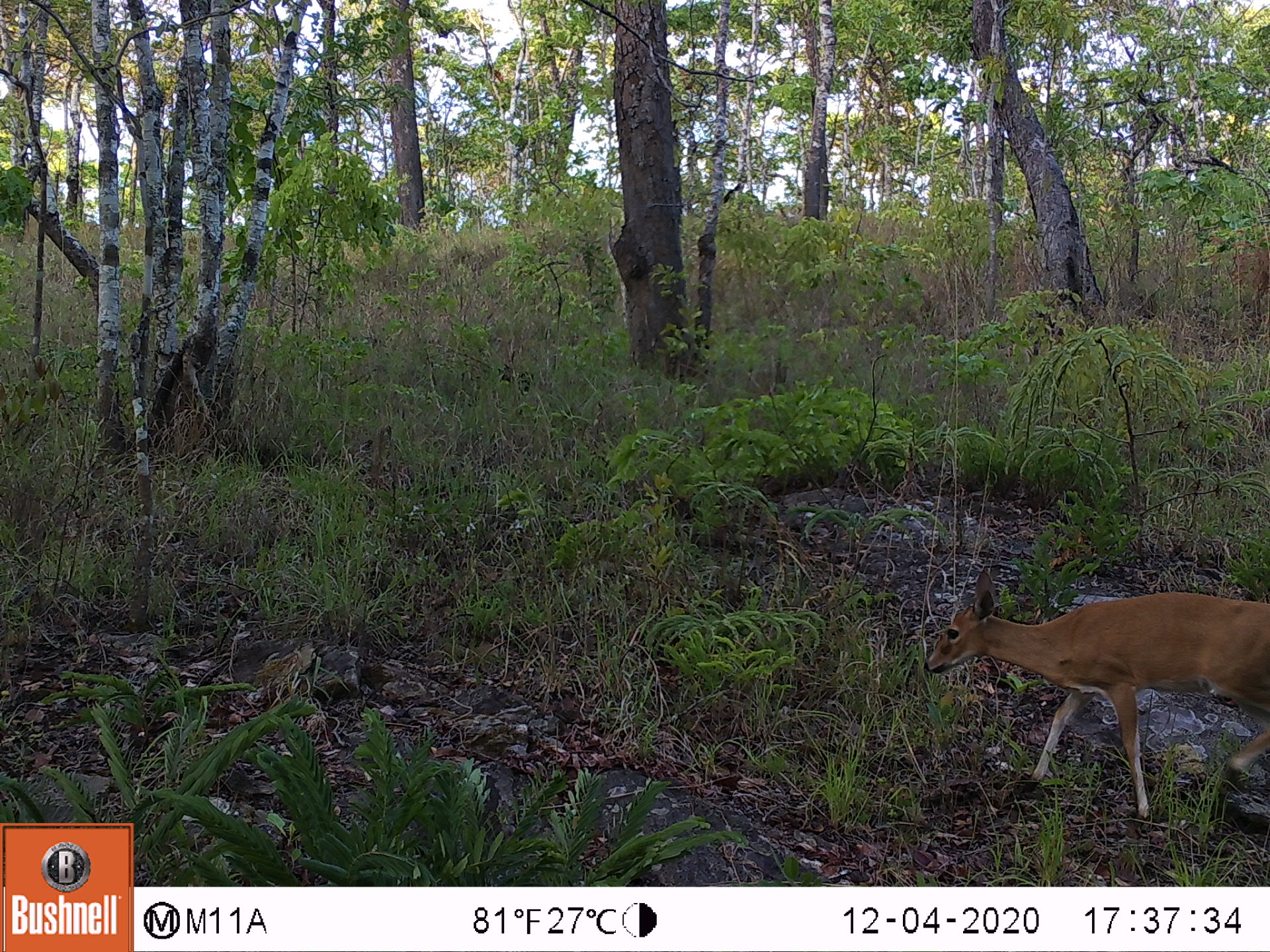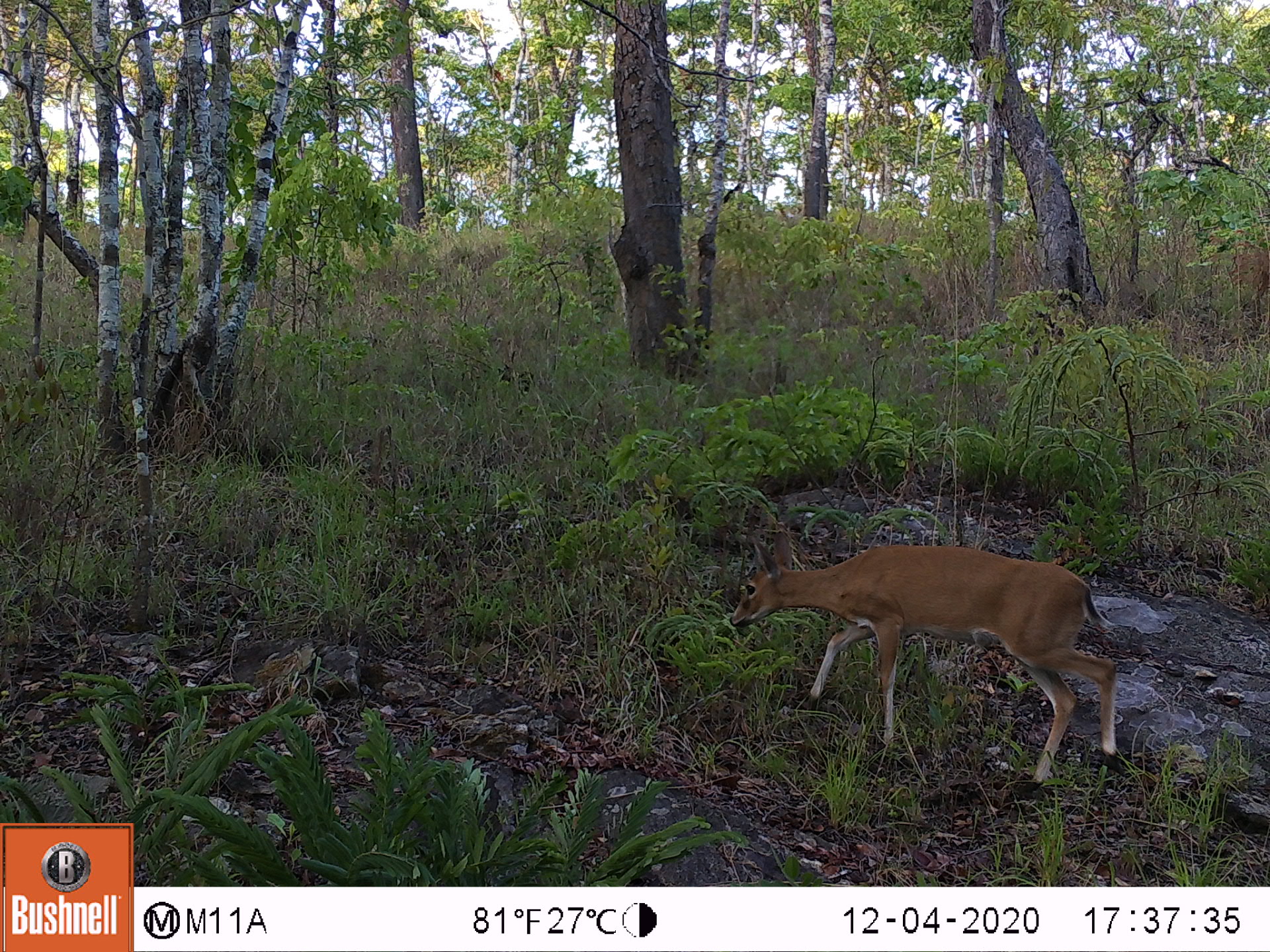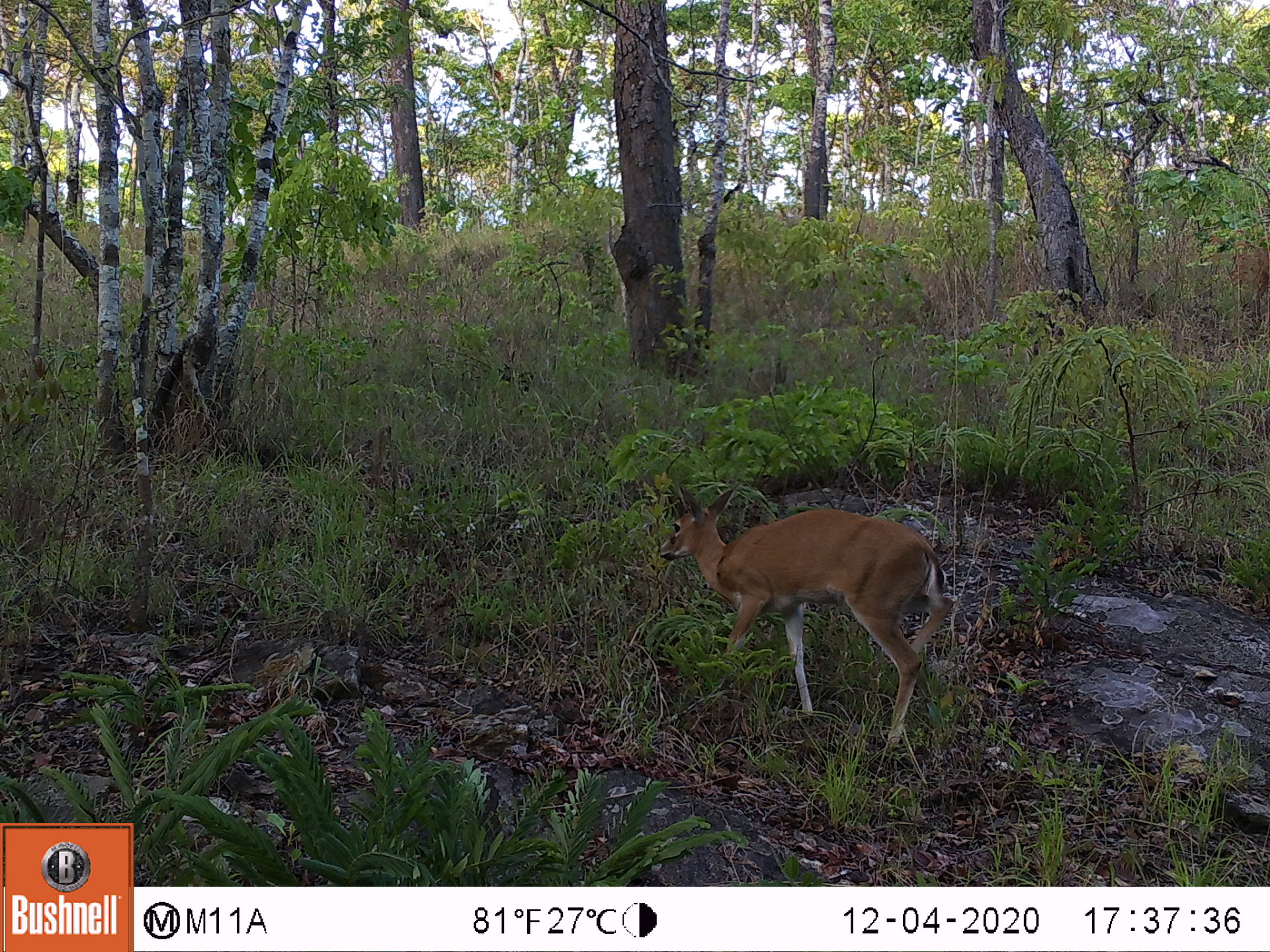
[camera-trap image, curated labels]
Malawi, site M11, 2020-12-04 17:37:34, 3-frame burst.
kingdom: Animalia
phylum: Chordata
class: Mammalia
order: Artiodactyla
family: Bovidae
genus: Sylvicapra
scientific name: Sylvicapra grimmia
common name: common duiker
Common duiker (Sylvicapra grimmia), count 1.